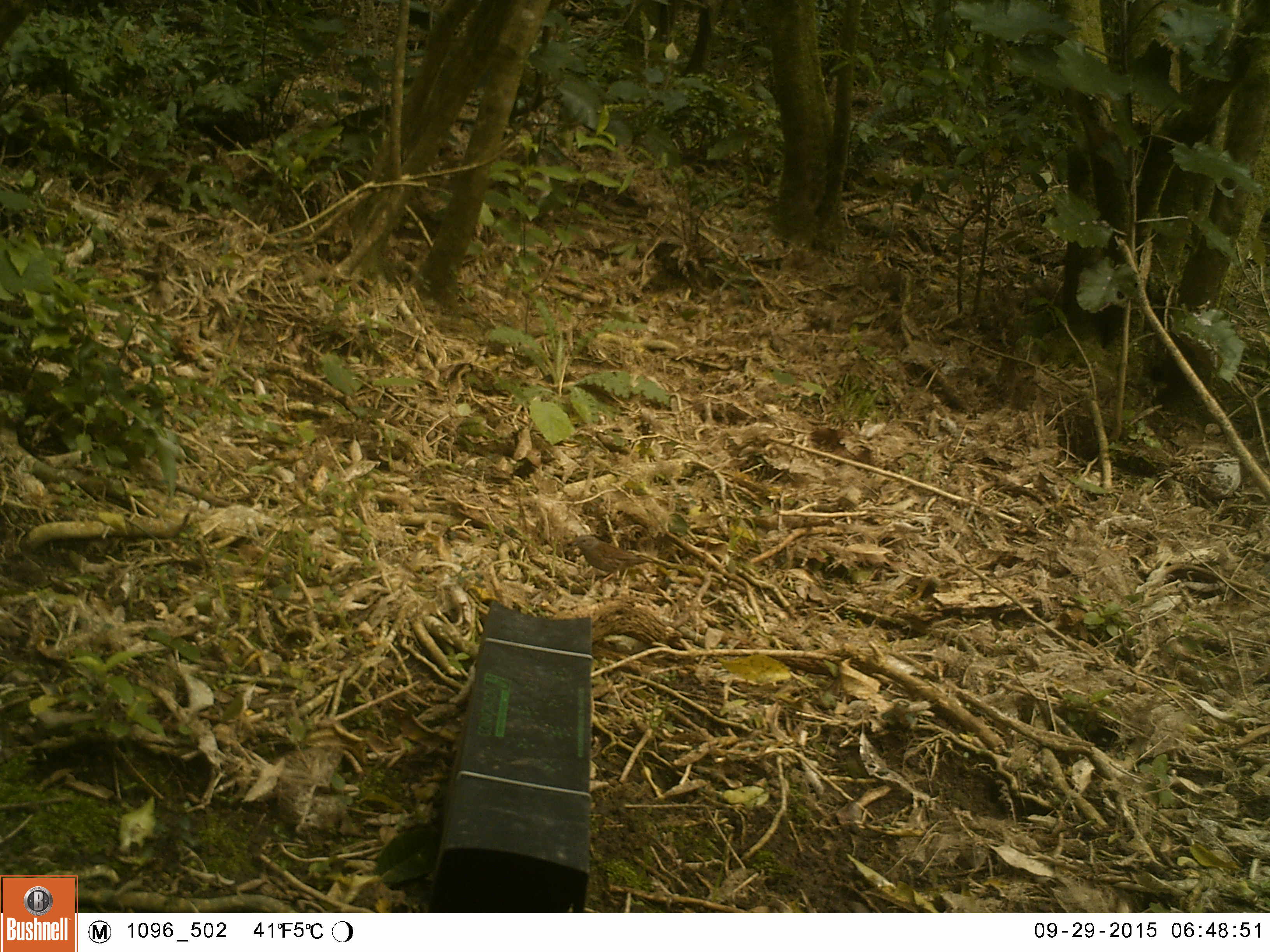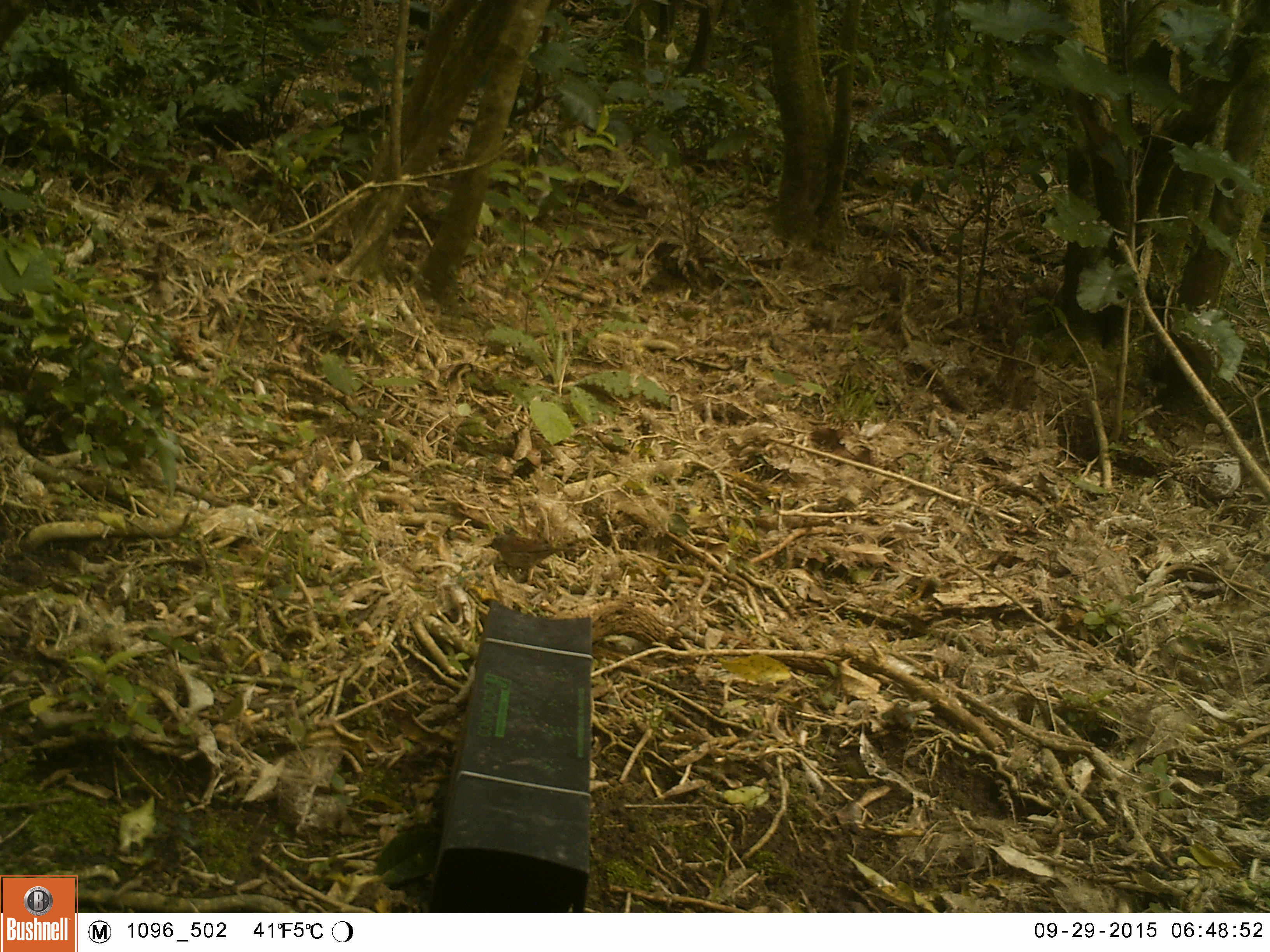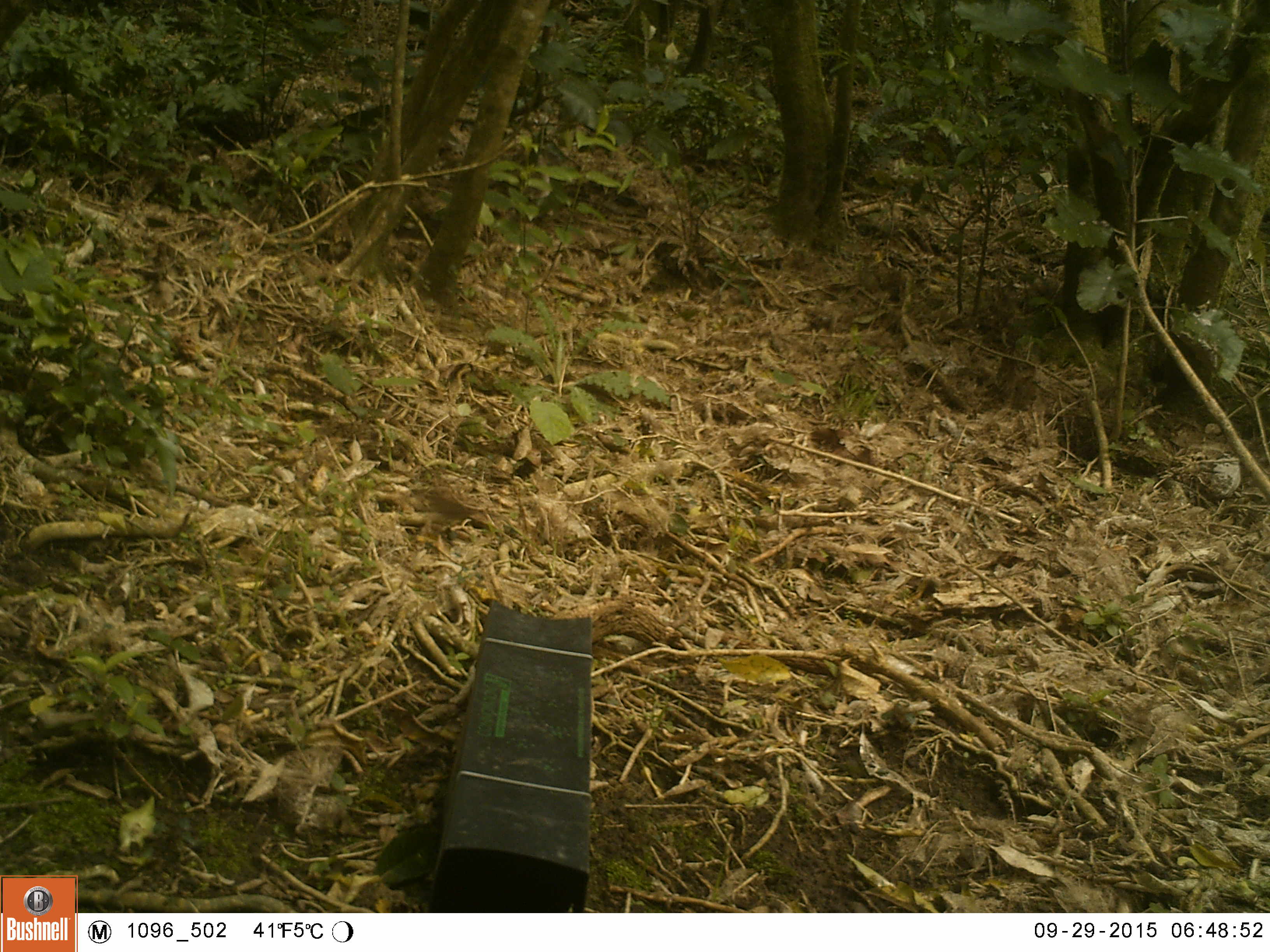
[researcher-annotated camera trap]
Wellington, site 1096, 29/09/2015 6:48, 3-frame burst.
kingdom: Animalia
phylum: Chordata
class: Aves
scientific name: Aves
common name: bird